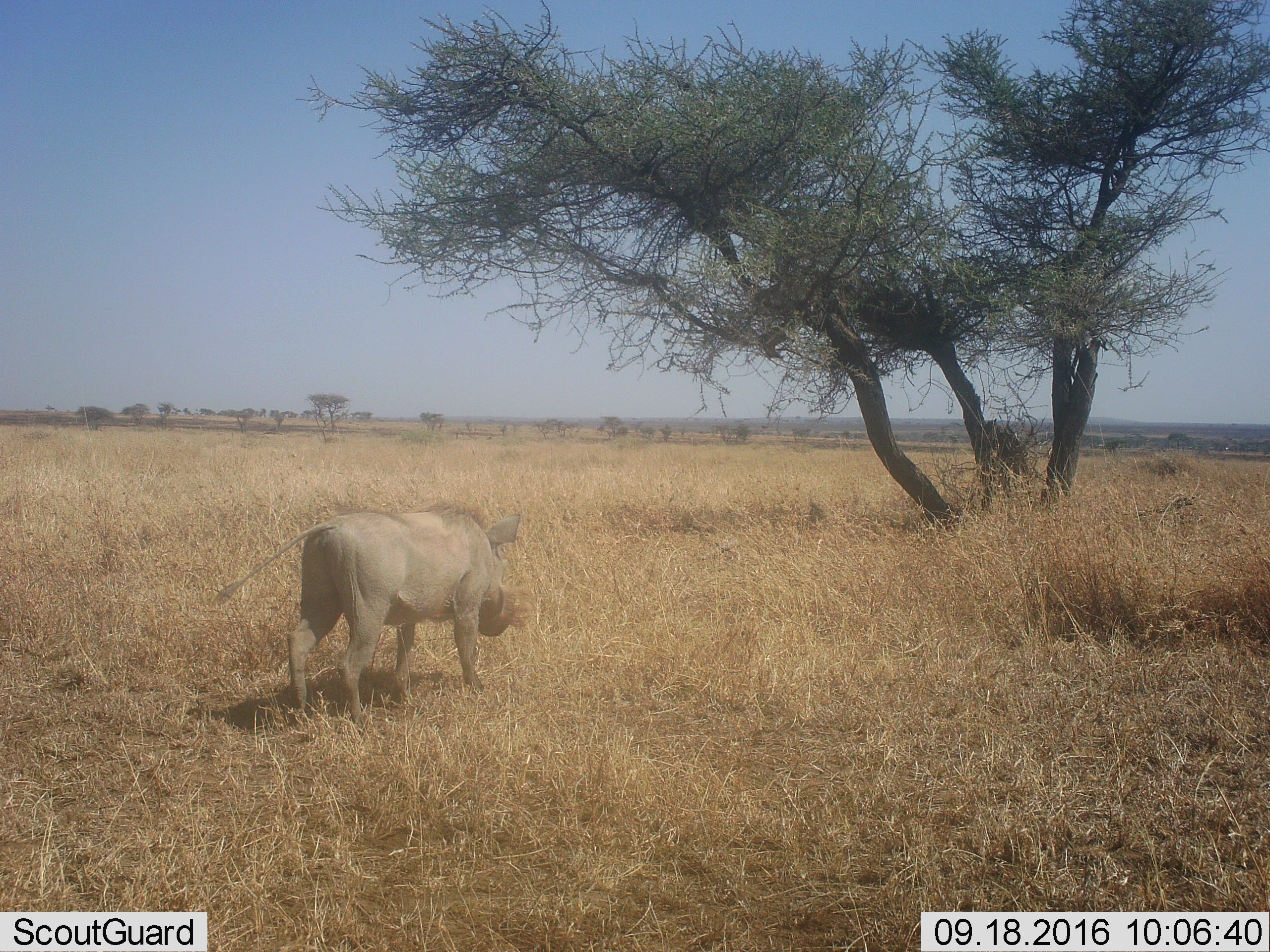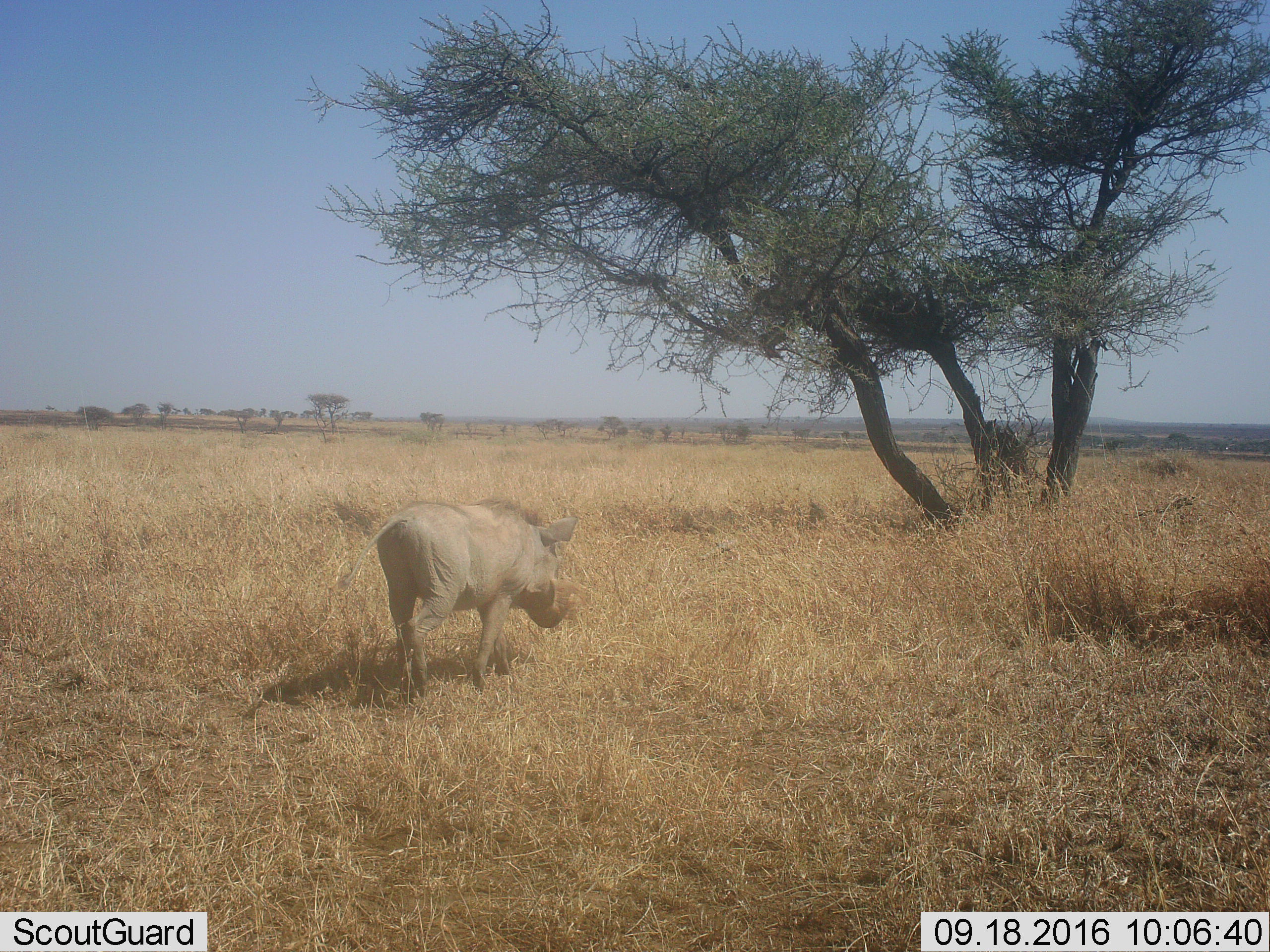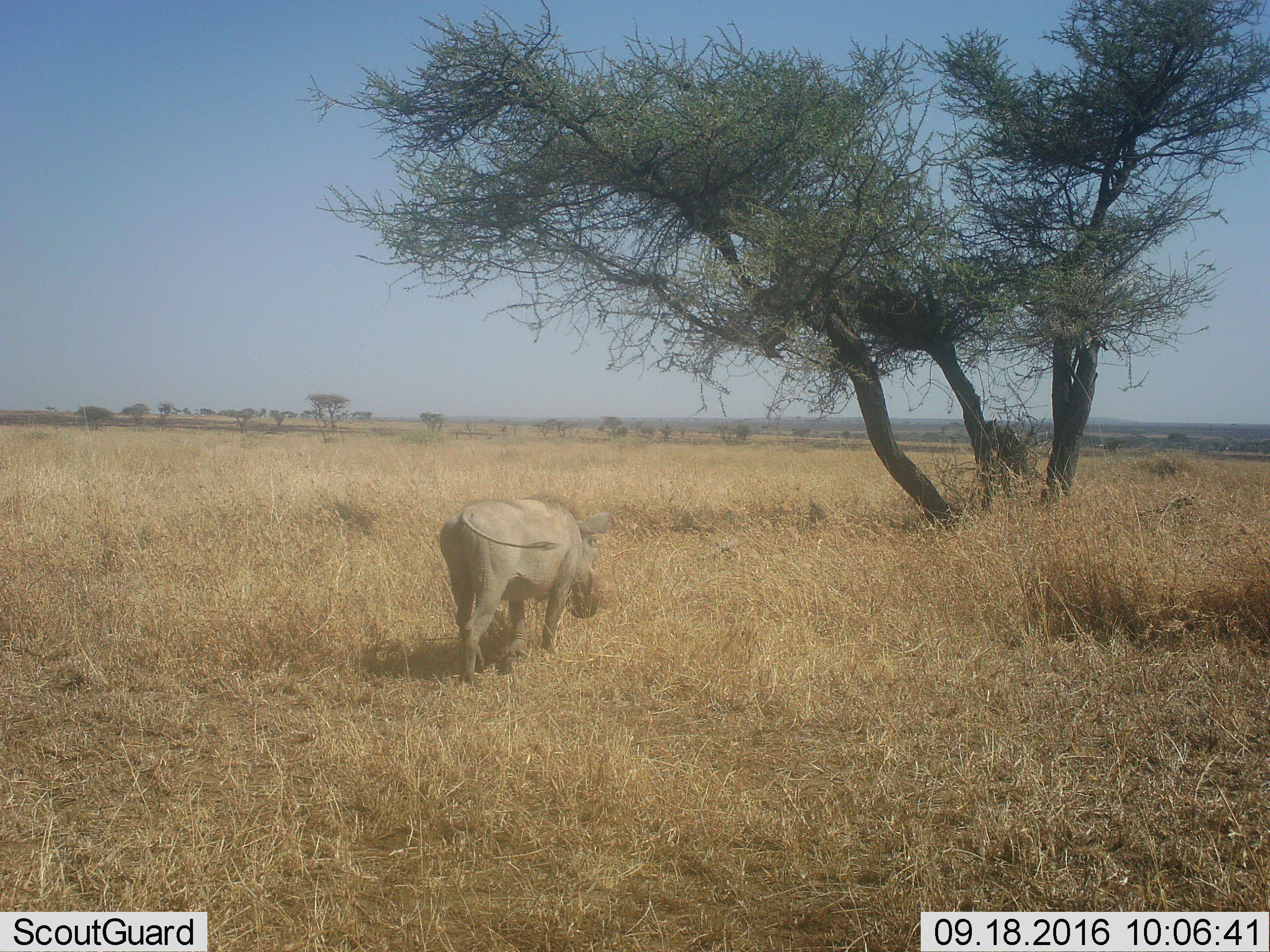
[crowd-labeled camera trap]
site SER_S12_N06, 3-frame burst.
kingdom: Animalia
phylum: Chordata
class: Mammalia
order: Artiodactyla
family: Suidae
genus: Phacochoerus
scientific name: Phacochoerus africanus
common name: warthog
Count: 1.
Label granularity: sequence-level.